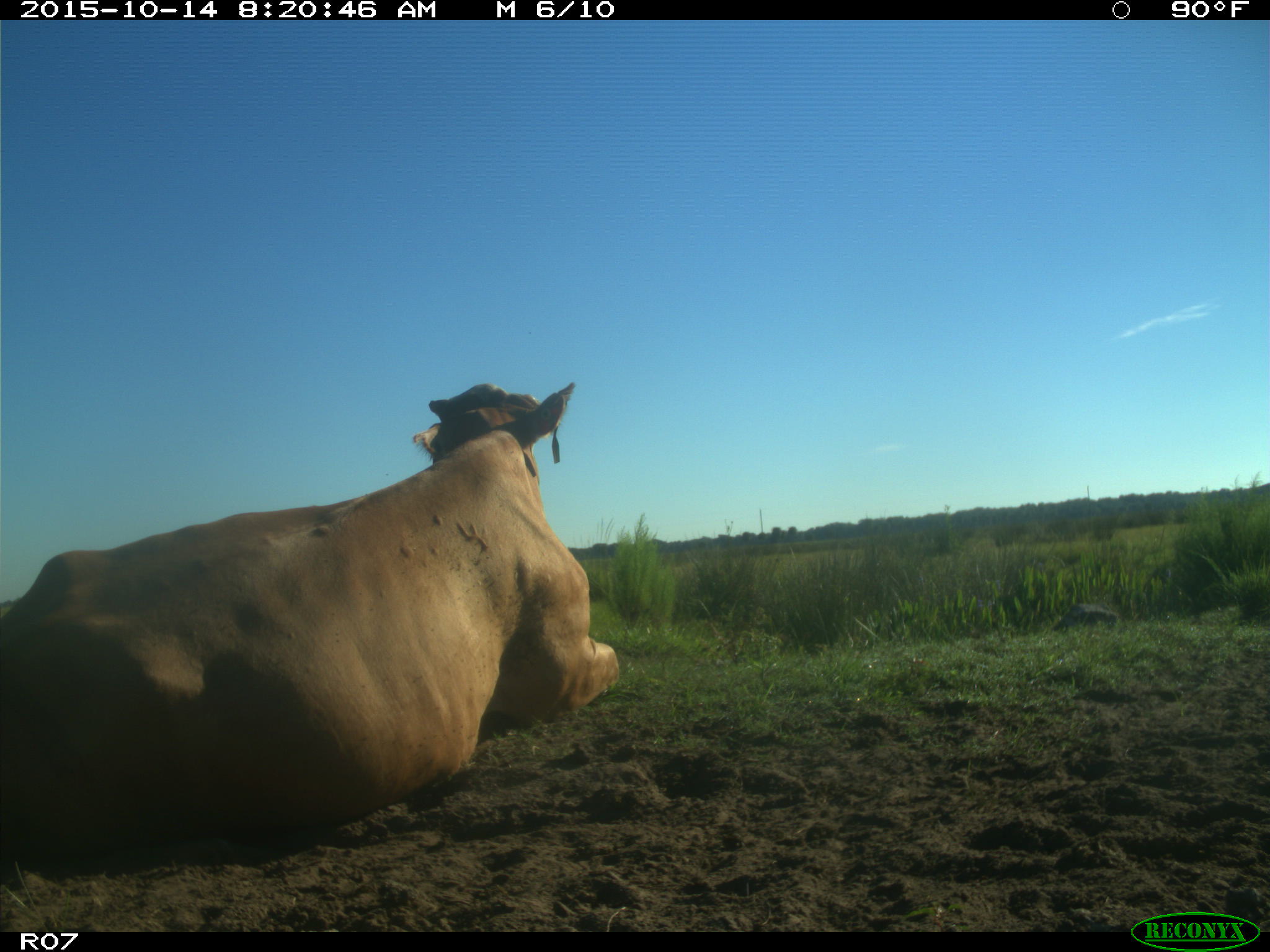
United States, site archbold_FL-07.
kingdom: Animalia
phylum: Chordata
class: Mammalia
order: Artiodactyla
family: Bovidae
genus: Bos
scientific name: Bos taurus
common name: domestic cow